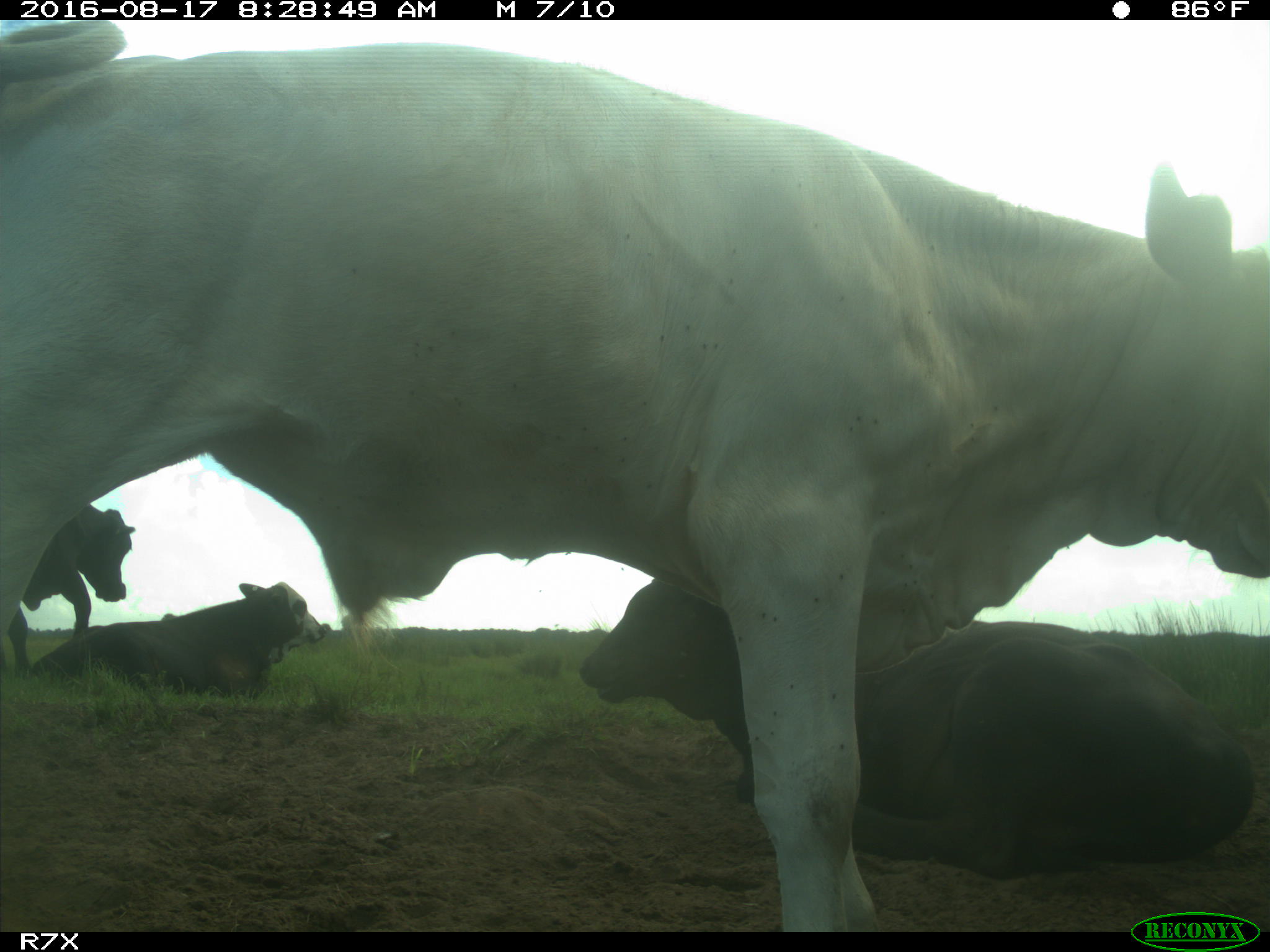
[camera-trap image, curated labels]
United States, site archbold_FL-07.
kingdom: Animalia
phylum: Chordata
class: Mammalia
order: Artiodactyla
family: Bovidae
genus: Bos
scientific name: Bos taurus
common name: domestic cow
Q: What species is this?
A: Bos taurus (domestic cow).